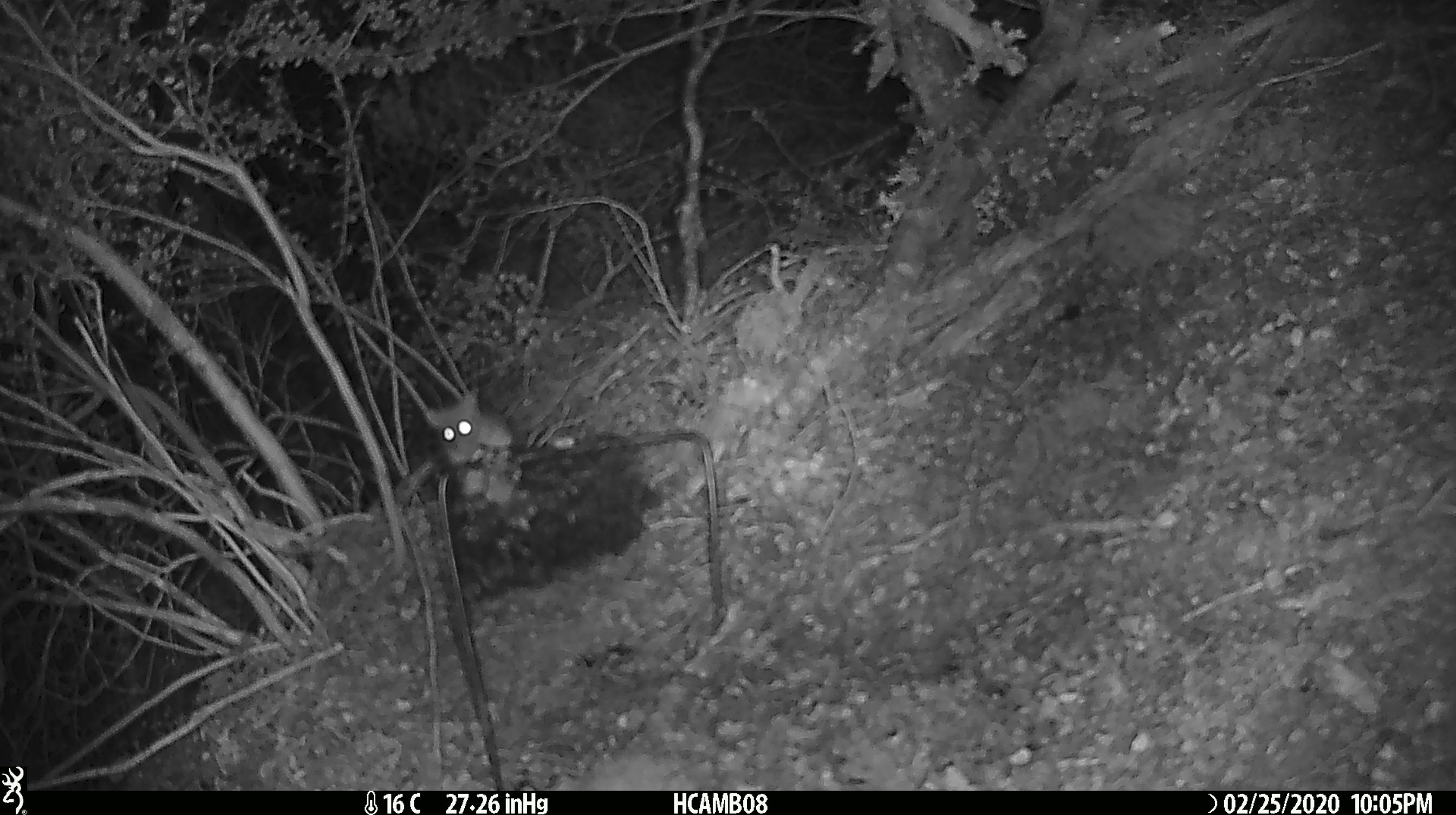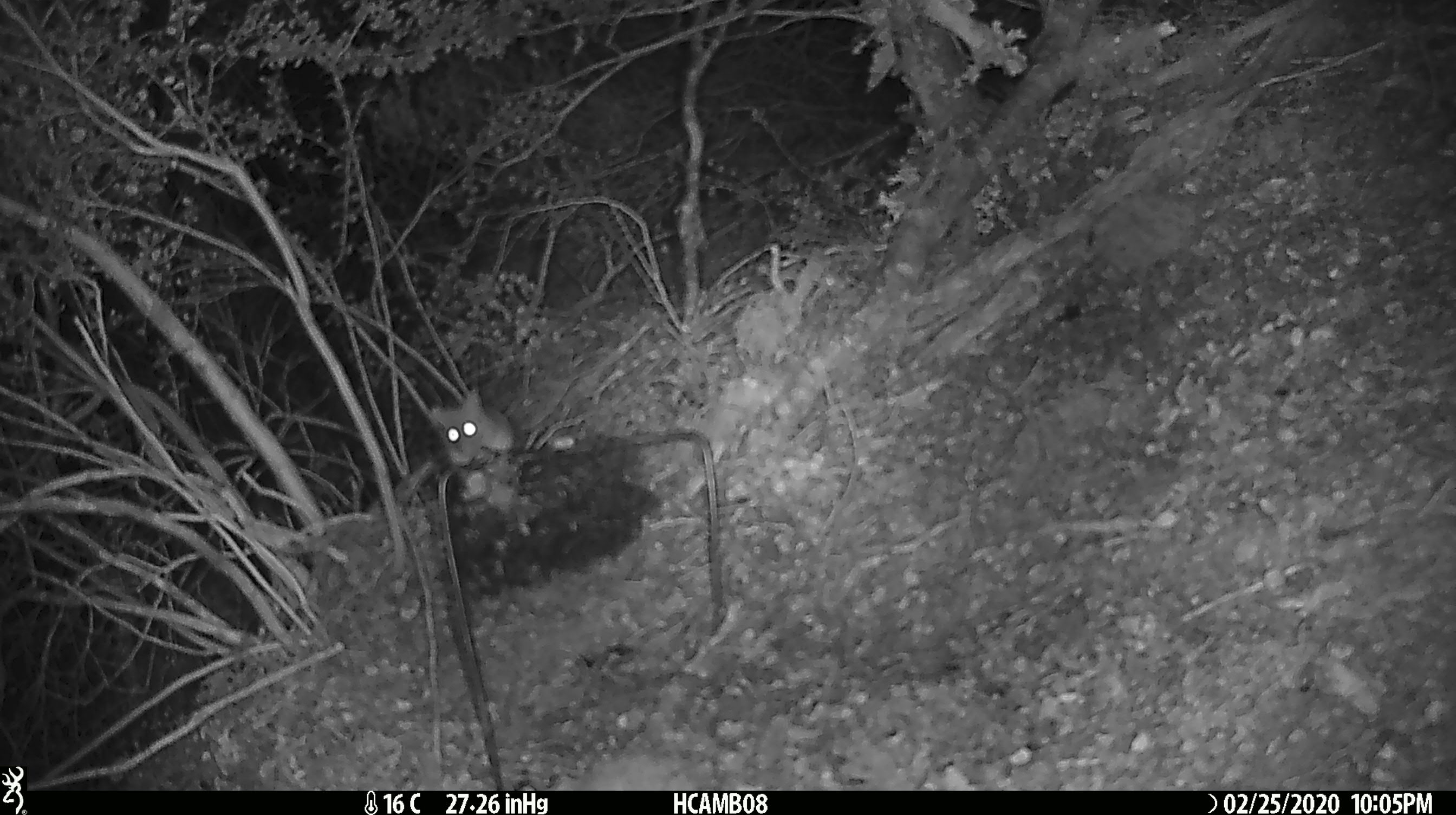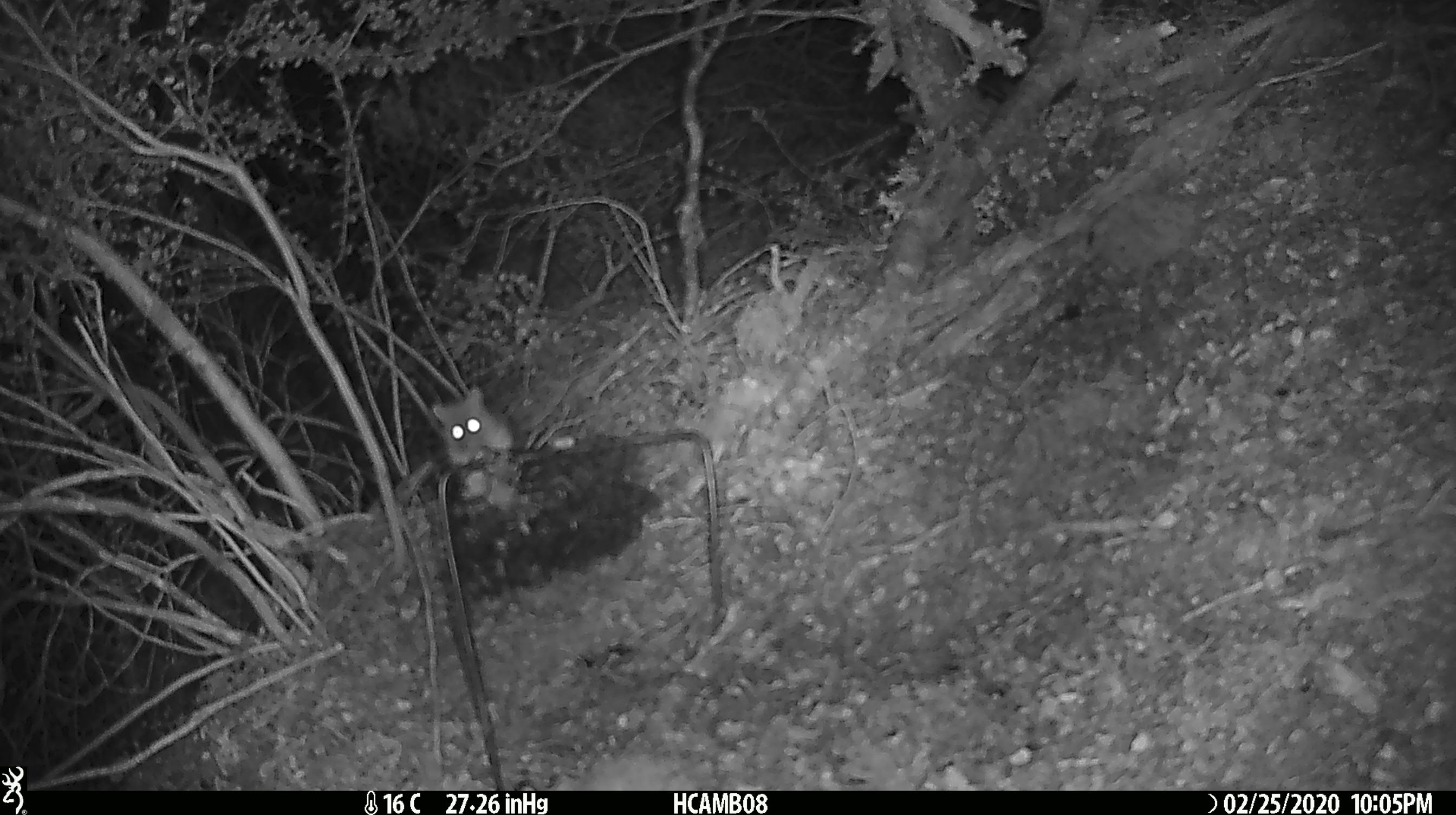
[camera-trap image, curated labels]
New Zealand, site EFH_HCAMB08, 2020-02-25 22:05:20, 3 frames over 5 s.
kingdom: Animalia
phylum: Chordata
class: Mammalia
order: Rodentia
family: Muridae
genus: Mus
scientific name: Mus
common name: mouse